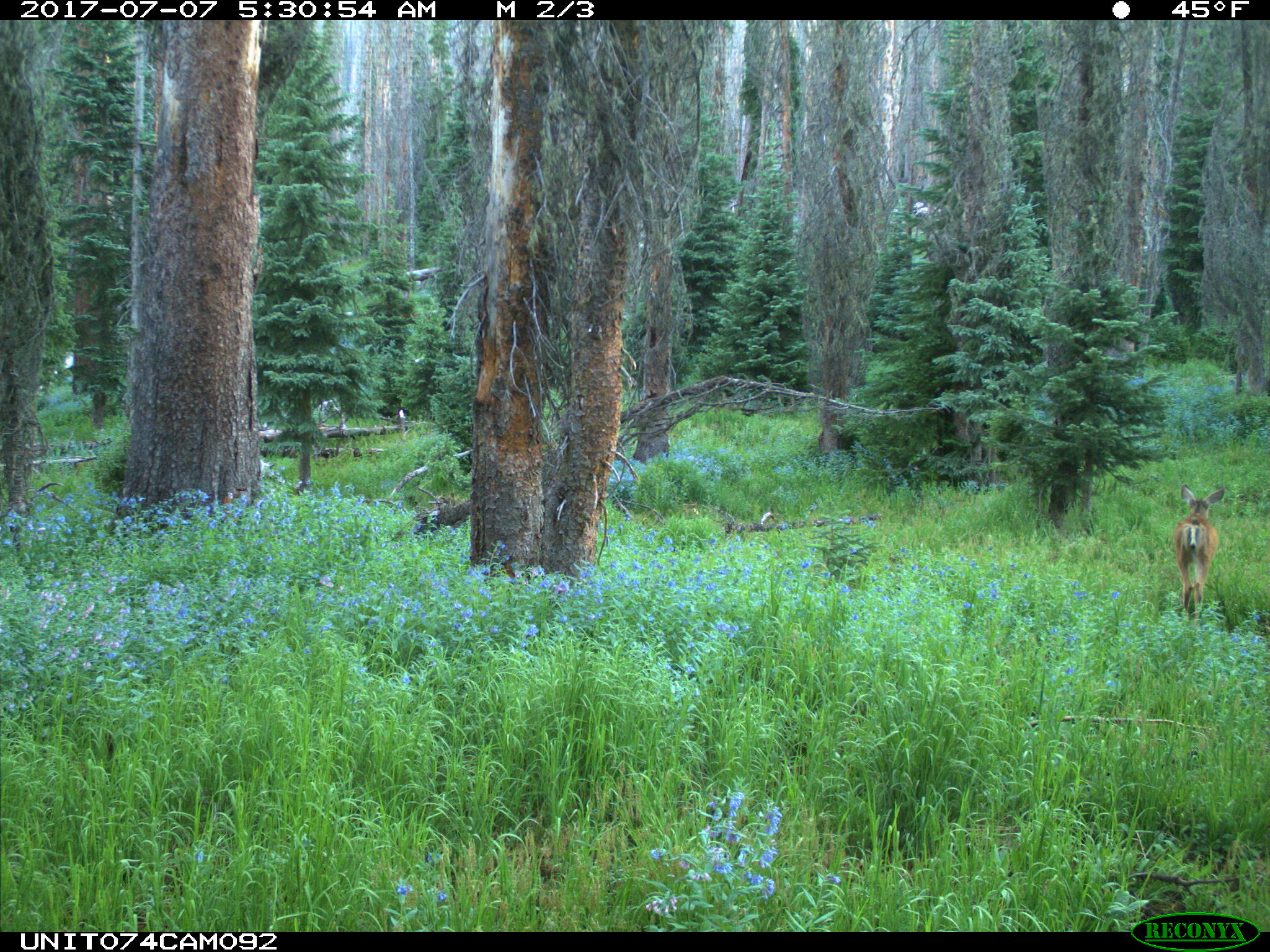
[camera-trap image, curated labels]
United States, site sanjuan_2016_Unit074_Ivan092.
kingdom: Animalia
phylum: Chordata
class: Mammalia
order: Artiodactyla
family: Cervidae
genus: Odocoileus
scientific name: Odocoileus hemionus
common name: mule deer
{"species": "Odocoileus hemionus (mule deer)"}